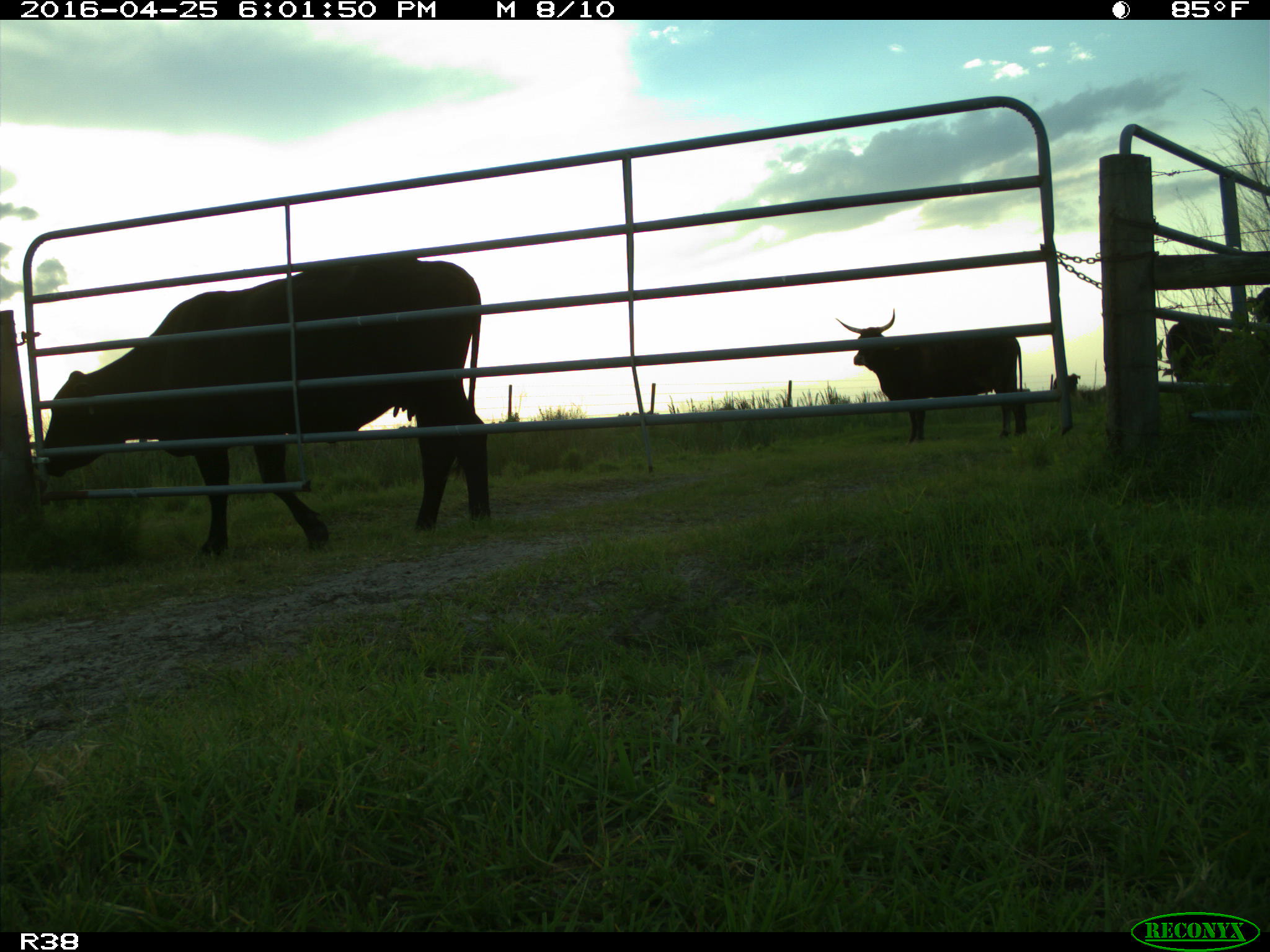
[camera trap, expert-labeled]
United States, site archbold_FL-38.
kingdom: Animalia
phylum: Chordata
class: Mammalia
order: Artiodactyla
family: Bovidae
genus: Bos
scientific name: Bos taurus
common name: domestic cow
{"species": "Bos taurus (domestic cow)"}